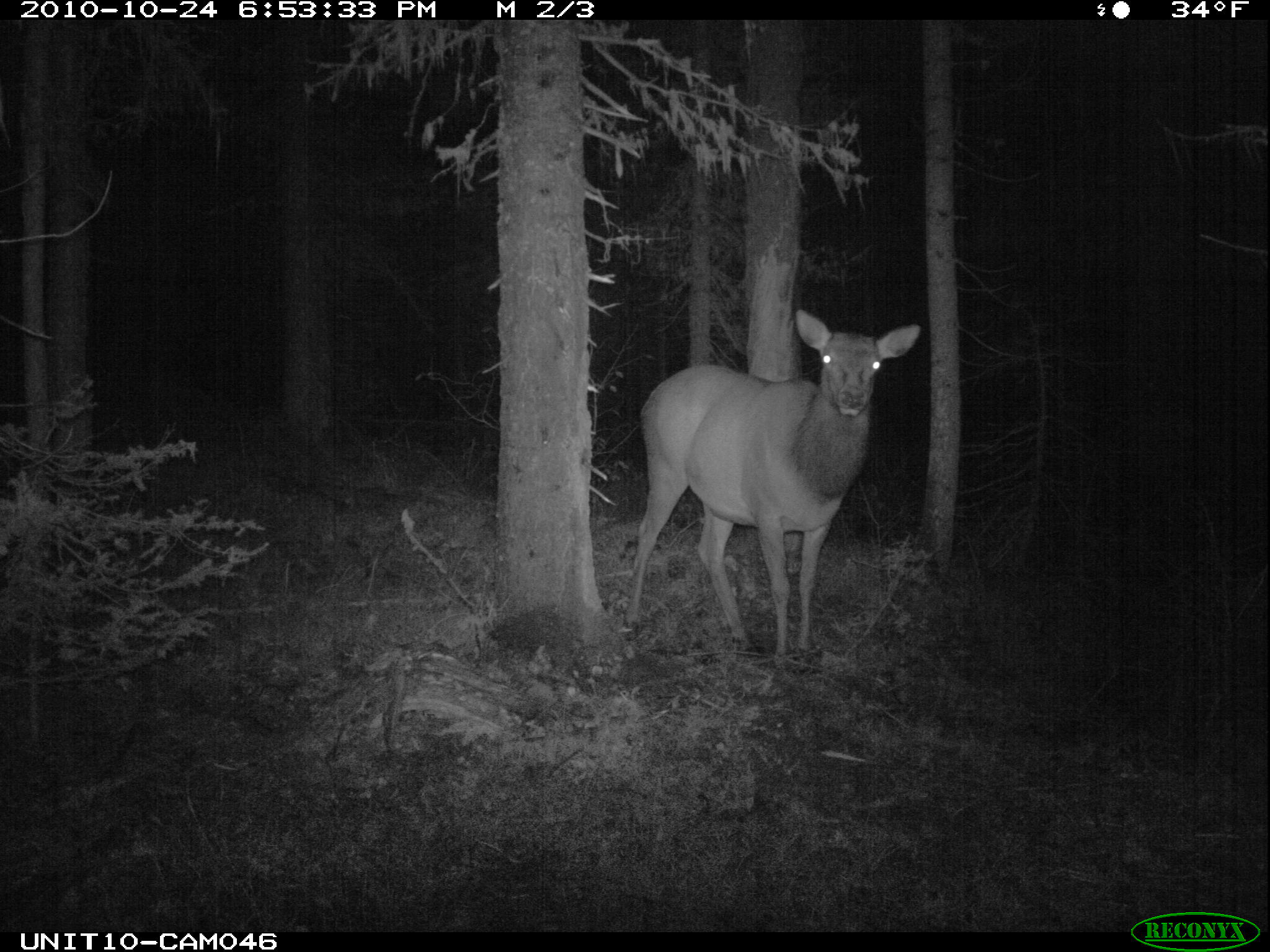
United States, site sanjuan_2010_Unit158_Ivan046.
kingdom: Animalia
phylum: Chordata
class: Mammalia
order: Artiodactyla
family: Cervidae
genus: Cervus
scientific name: Cervus elaphus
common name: red deer